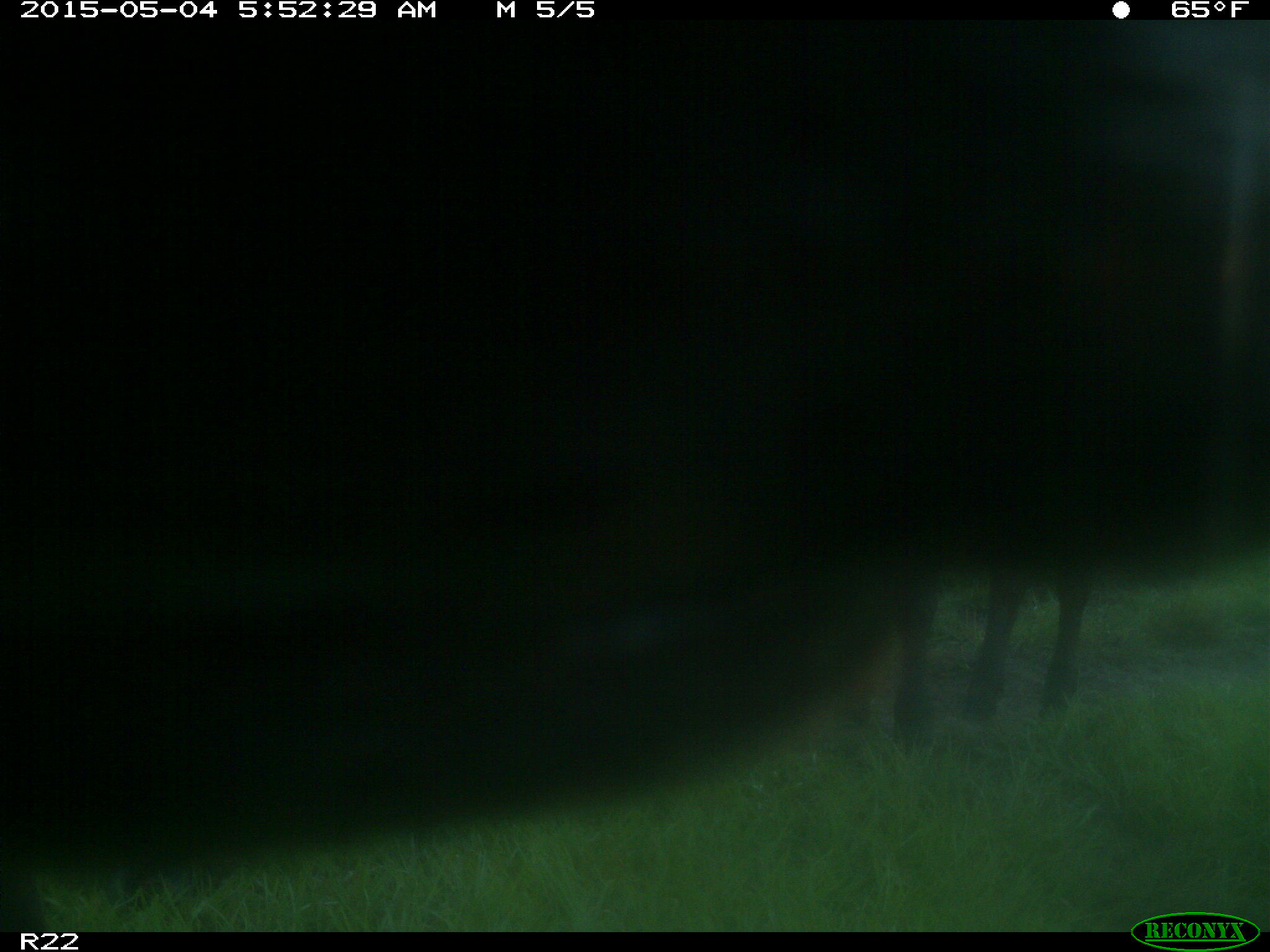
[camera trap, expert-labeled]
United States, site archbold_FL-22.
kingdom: Animalia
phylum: Chordata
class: Mammalia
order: Artiodactyla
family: Bovidae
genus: Bos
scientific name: Bos taurus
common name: domestic cow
Bos taurus (domestic cow).